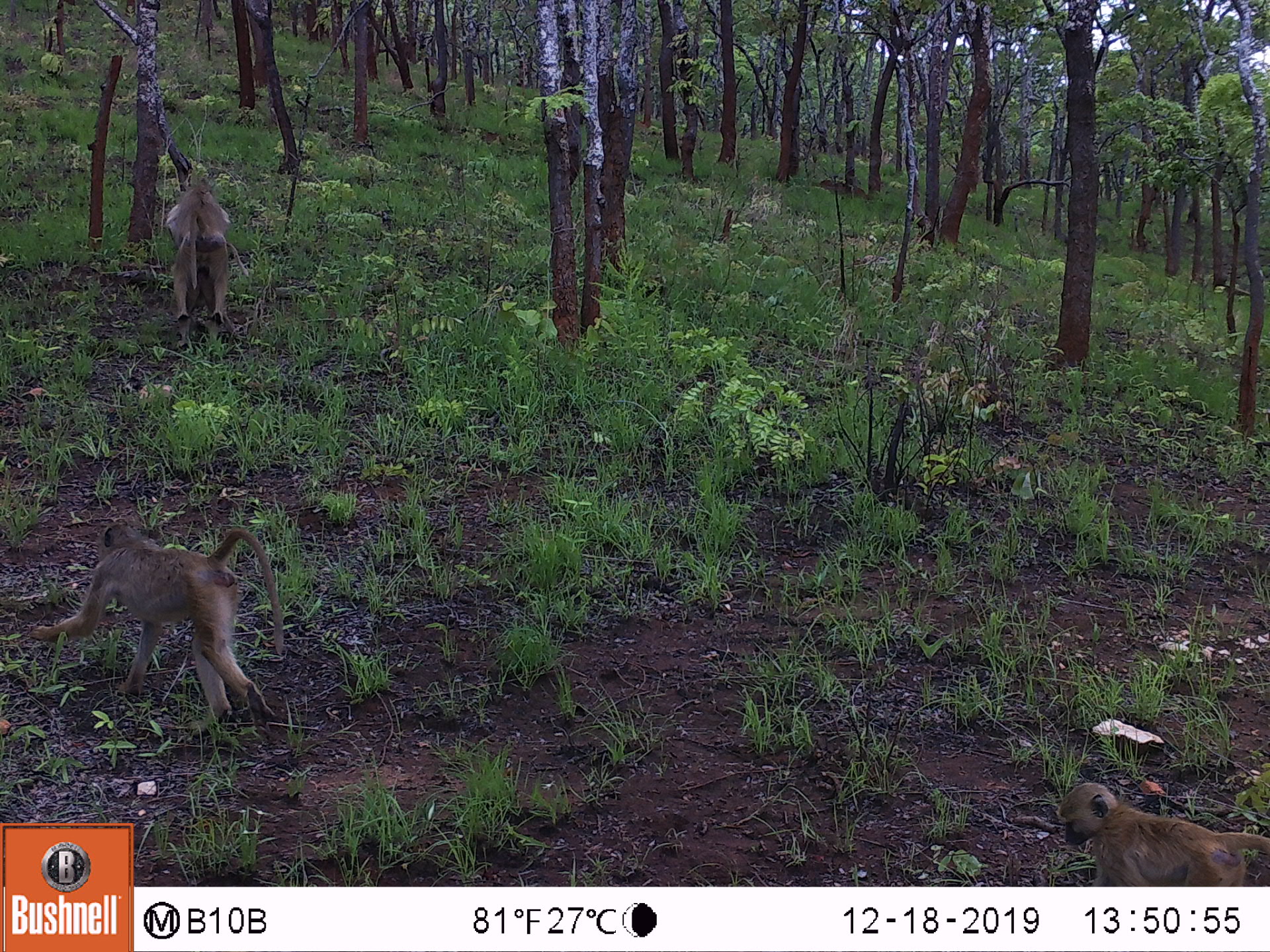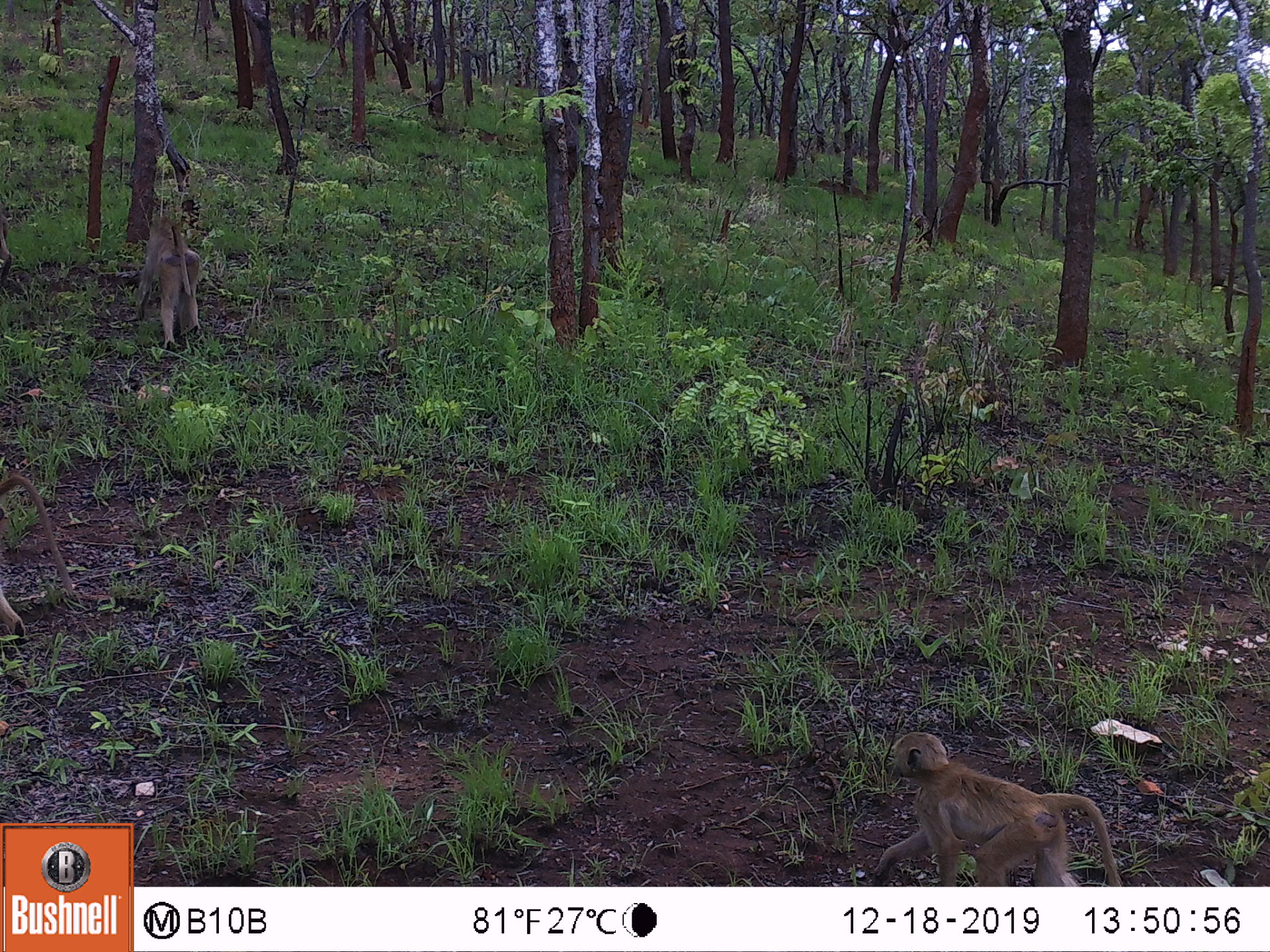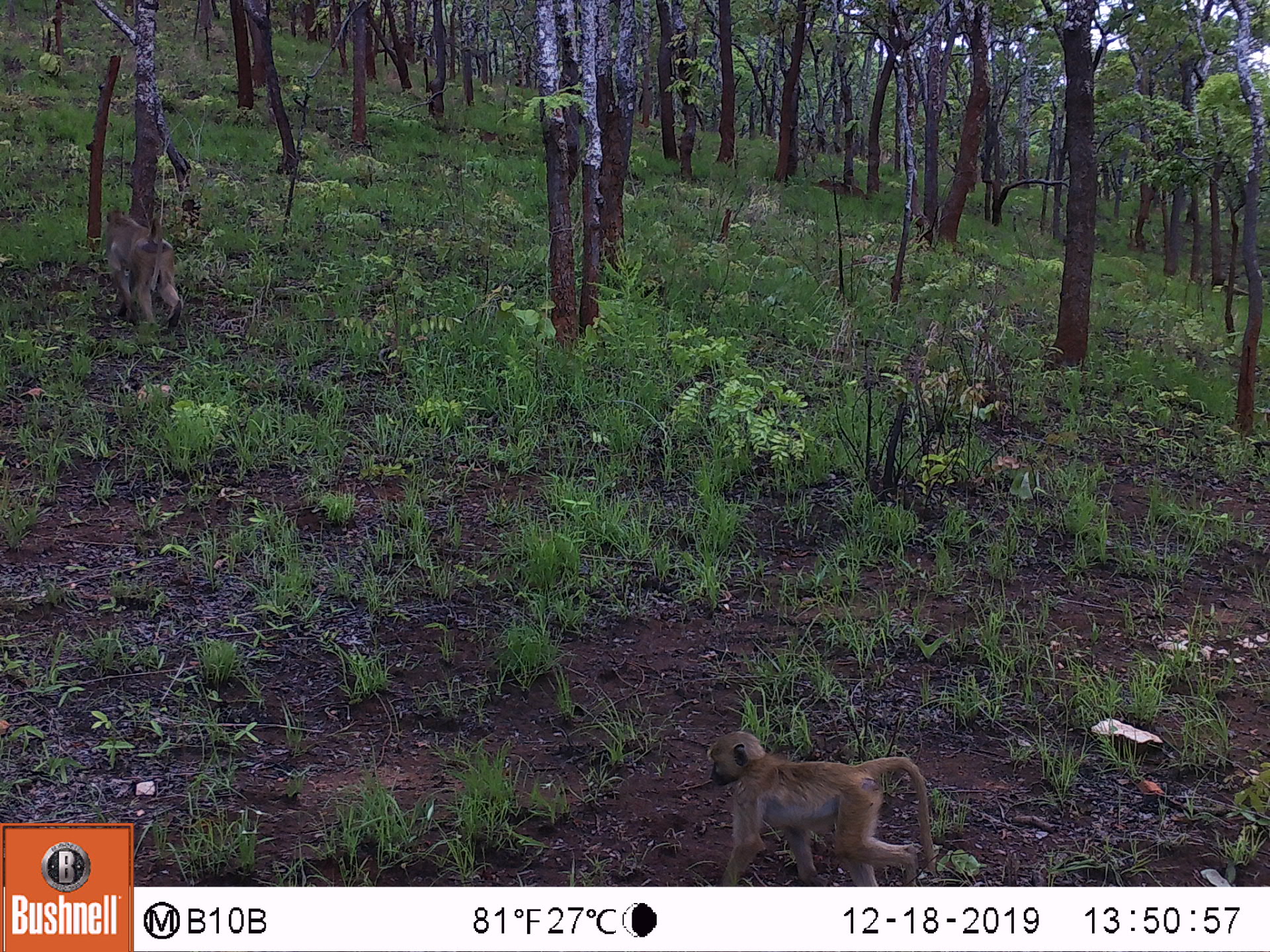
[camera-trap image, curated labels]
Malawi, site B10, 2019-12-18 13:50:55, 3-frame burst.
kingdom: Animalia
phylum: Chordata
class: Mammalia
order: Primates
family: Cercopithecidae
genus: Papio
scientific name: Papio cynocephalus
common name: yellow baboon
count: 3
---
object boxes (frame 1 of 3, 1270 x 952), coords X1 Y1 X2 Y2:
yellow baboon: 25 513 292 735; 1049 776 1262 888; 167 168 239 328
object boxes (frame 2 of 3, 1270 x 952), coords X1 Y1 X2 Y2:
yellow baboon: 882 728 1115 880; 130 212 206 351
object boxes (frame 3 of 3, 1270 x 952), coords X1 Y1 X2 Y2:
yellow baboon: 701 732 939 880; 103 205 187 335